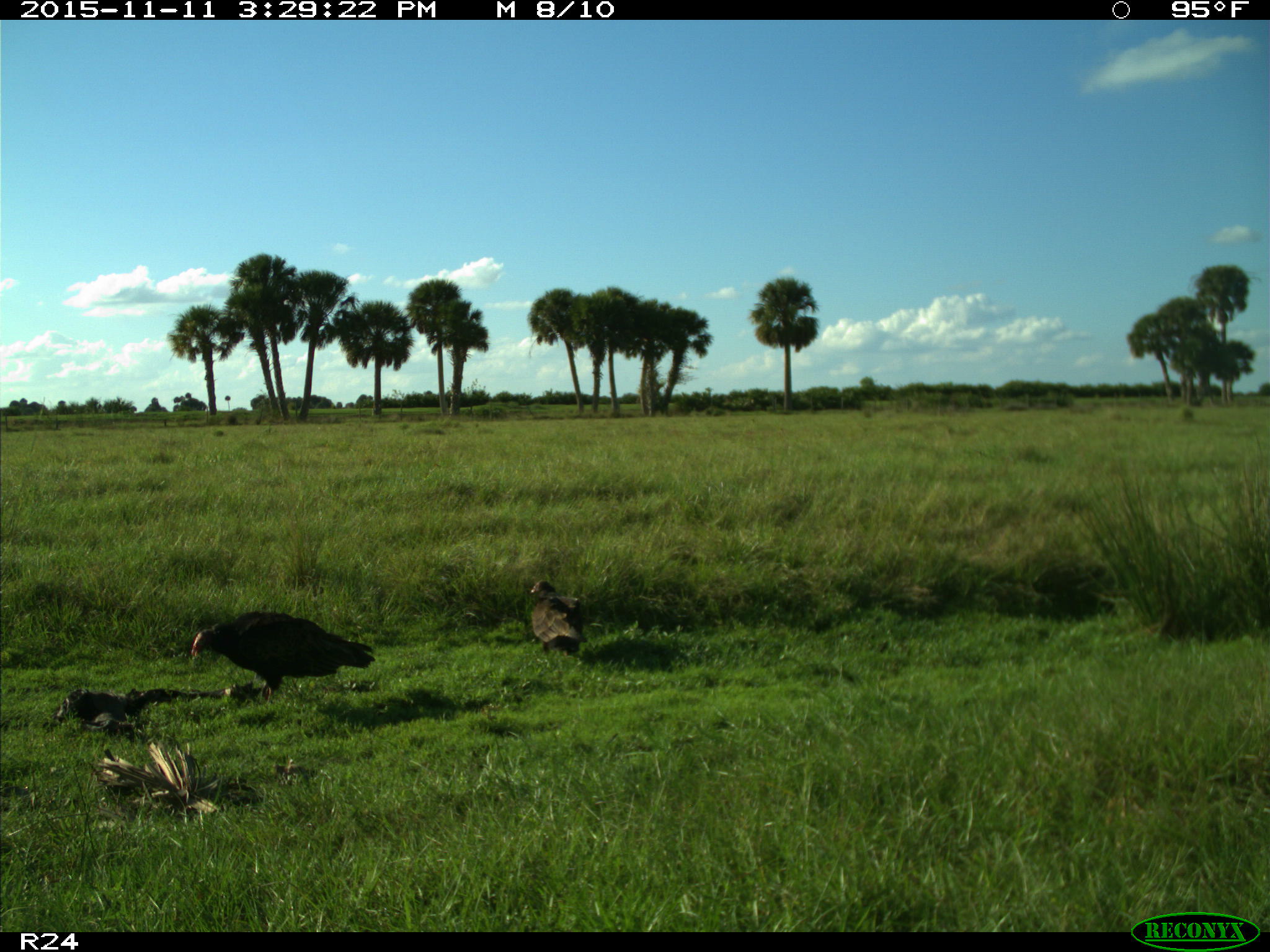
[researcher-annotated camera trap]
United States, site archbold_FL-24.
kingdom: Animalia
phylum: Chordata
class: Aves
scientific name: Aves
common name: birds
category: unidentified bird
Unidentified bird (birds) (Aves).